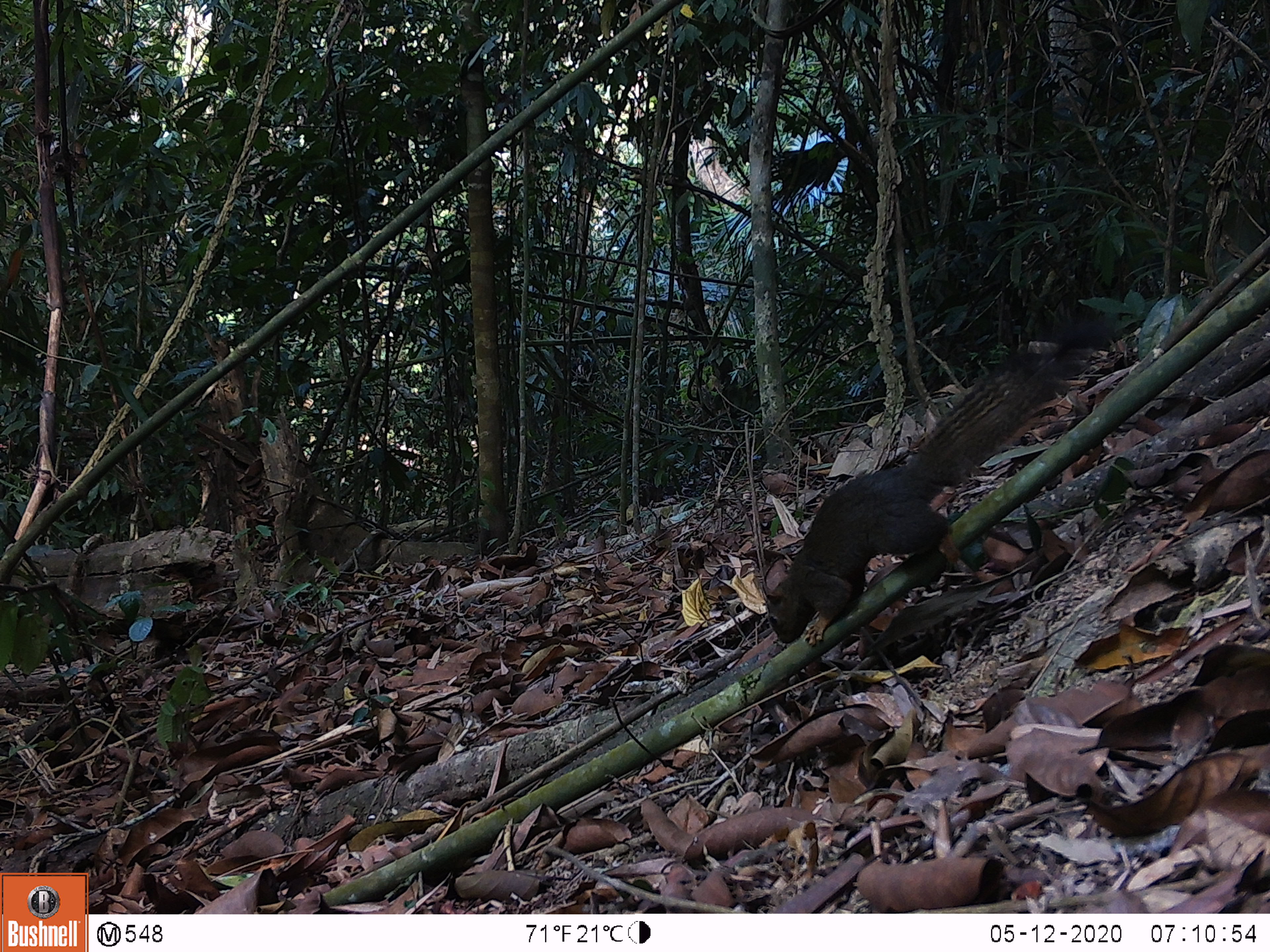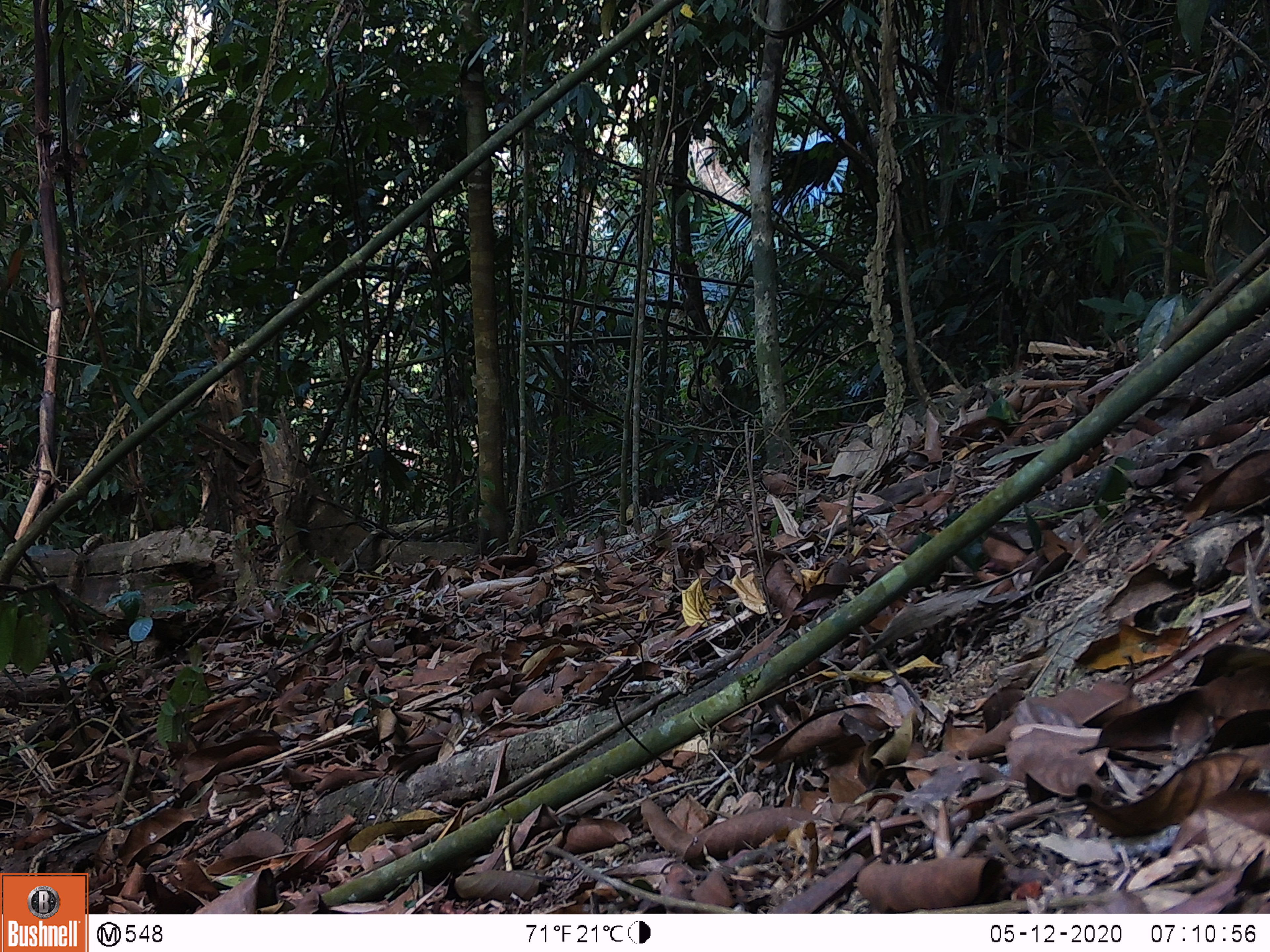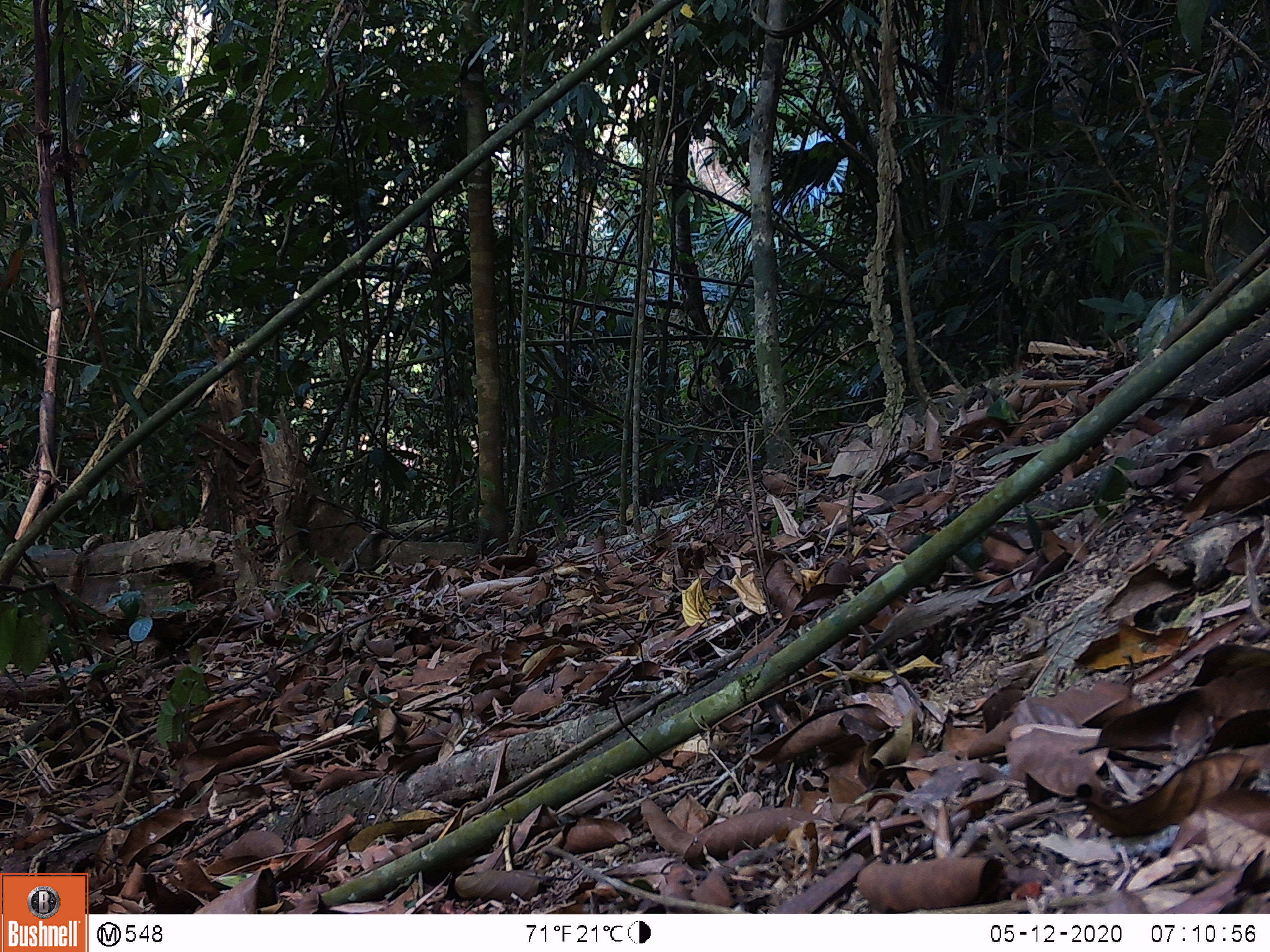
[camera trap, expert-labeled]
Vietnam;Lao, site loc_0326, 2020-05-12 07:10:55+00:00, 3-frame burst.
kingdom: Animalia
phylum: Chordata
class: Mammalia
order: Rodentia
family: Sciuridae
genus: Callosciurus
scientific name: Callosciurus erythraeus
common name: pallas's squirrel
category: pallass squirrel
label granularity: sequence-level